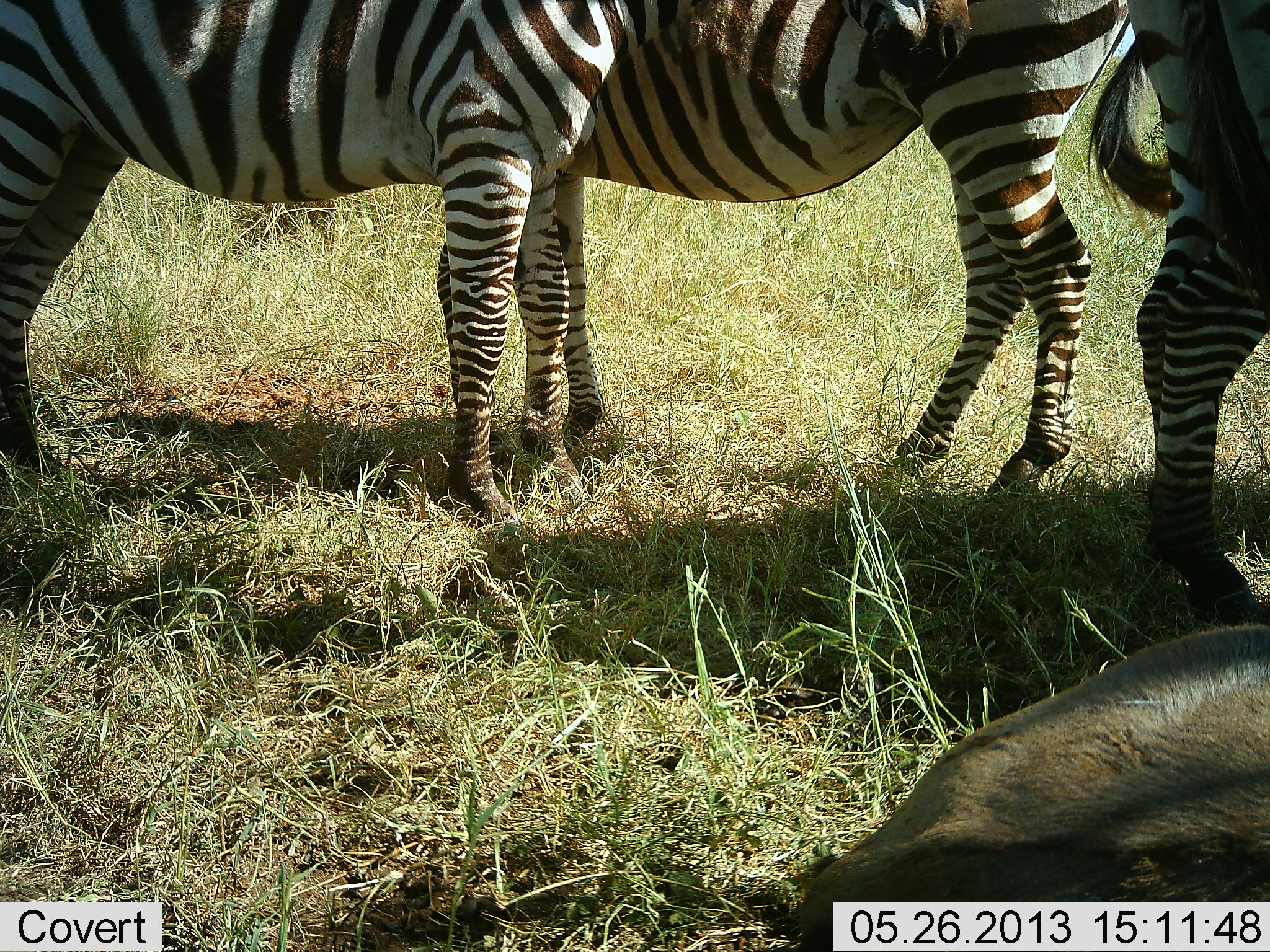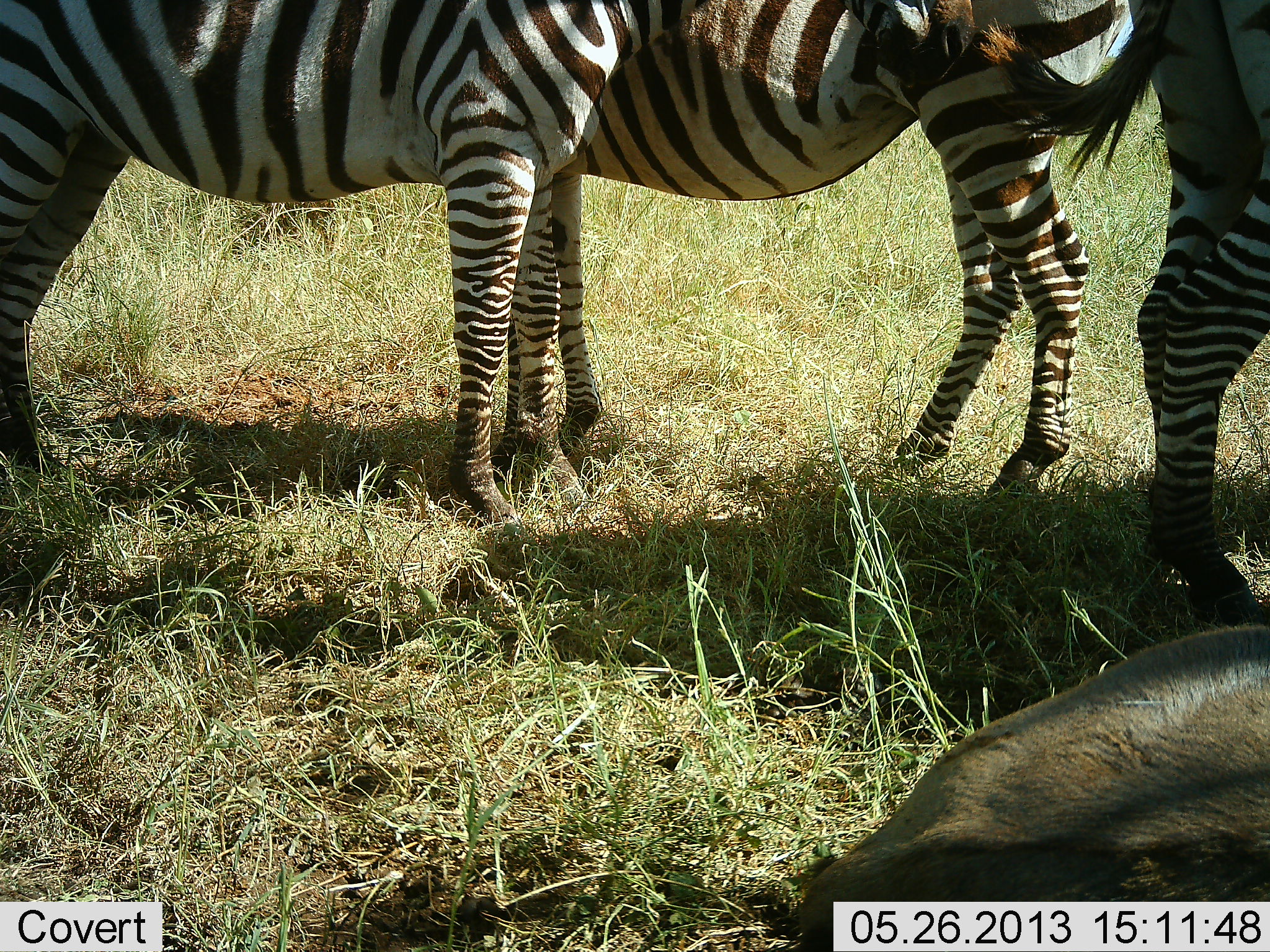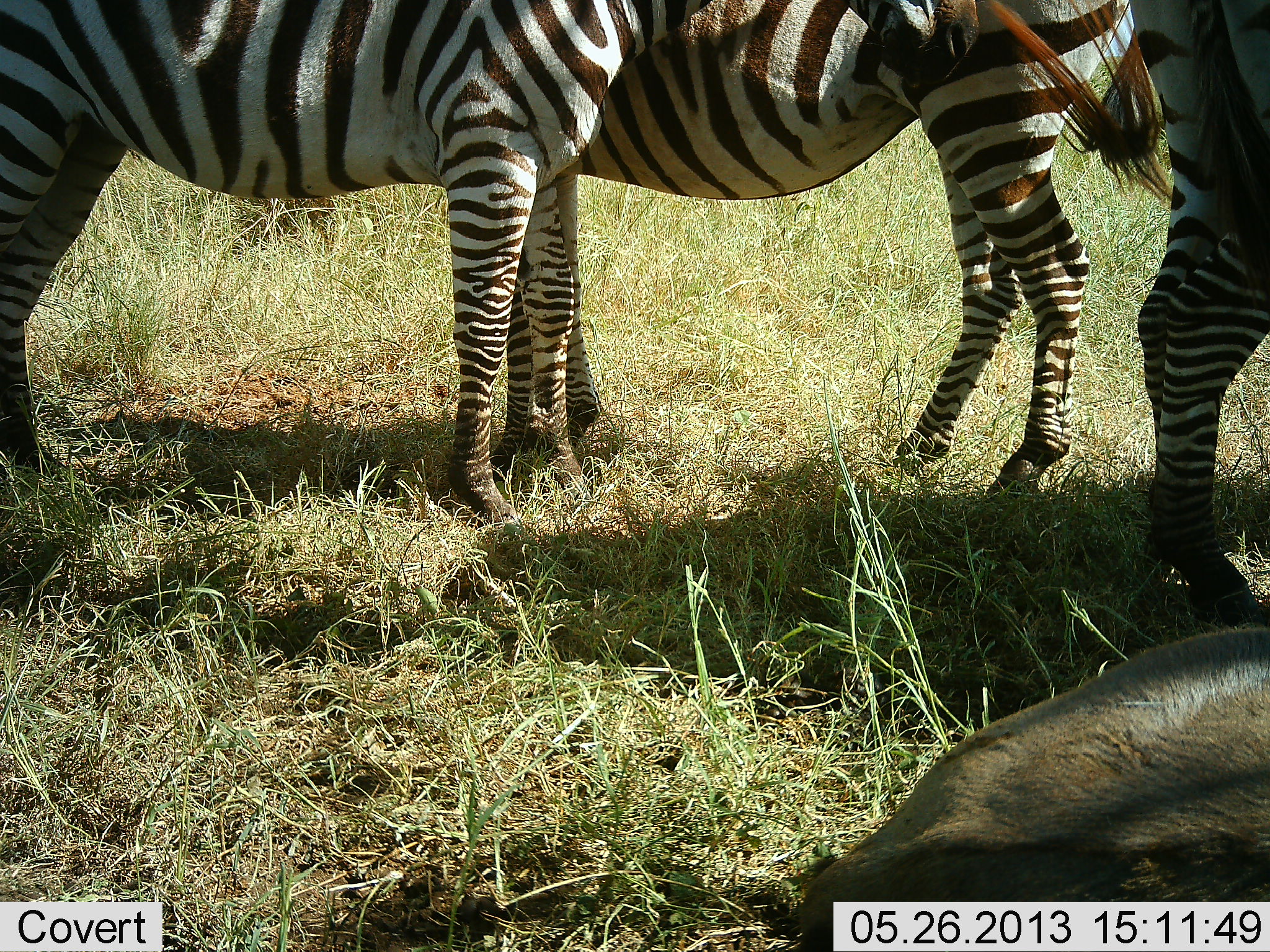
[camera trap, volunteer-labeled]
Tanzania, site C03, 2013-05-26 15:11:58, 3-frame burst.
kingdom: Animalia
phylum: Chordata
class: Mammalia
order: Artiodactyla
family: Bovidae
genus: Connochaetes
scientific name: Connochaetes taurinus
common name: blue wildebeest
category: wildebeest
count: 1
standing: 0%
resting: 100%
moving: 0%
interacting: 0%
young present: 0%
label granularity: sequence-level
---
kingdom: Animalia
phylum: Chordata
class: Mammalia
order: Perissodactyla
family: Equidae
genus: Equus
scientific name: Equus quagga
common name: plains zebra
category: zebra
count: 3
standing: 89%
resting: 11%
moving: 5%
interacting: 5%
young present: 0%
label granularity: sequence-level